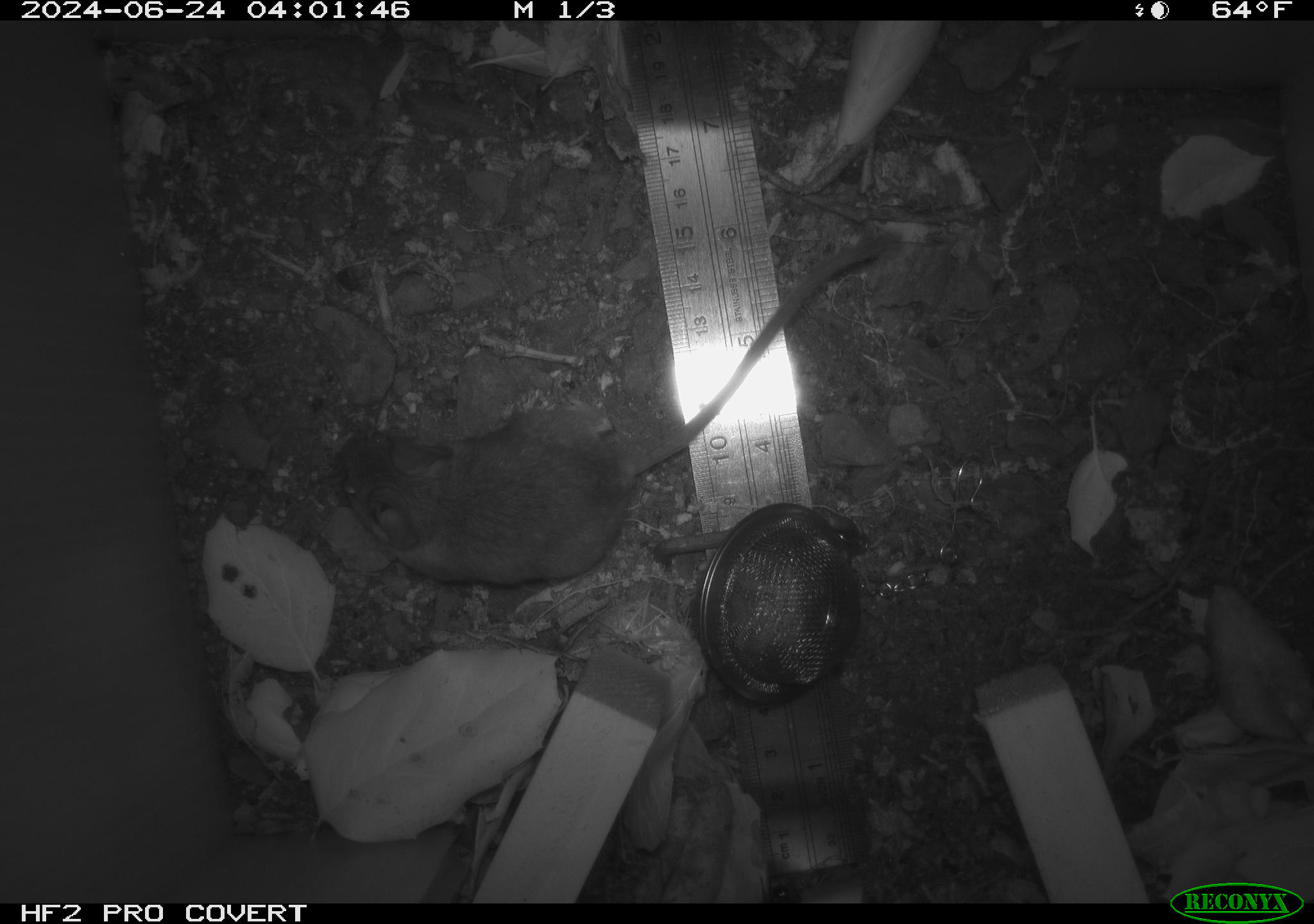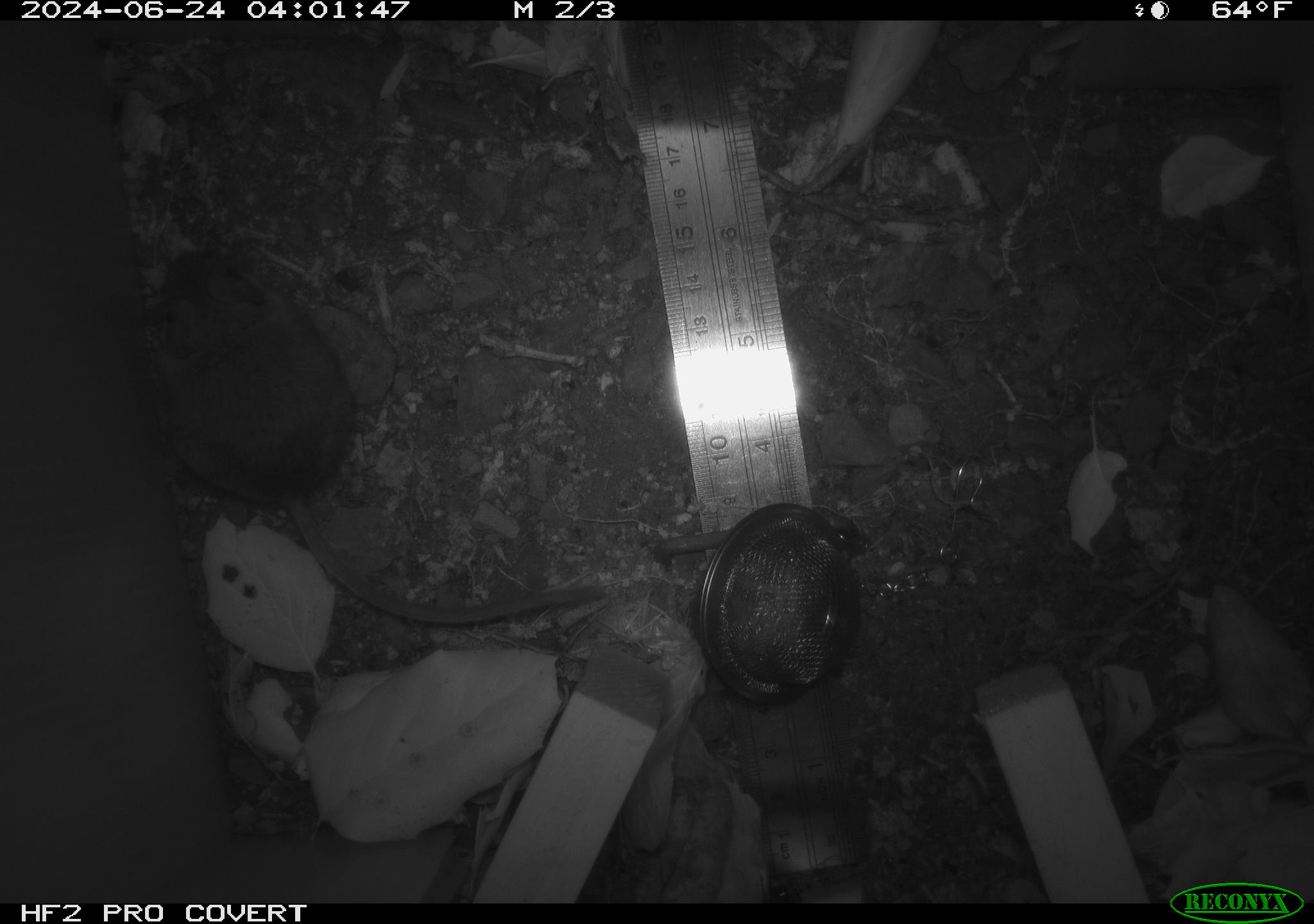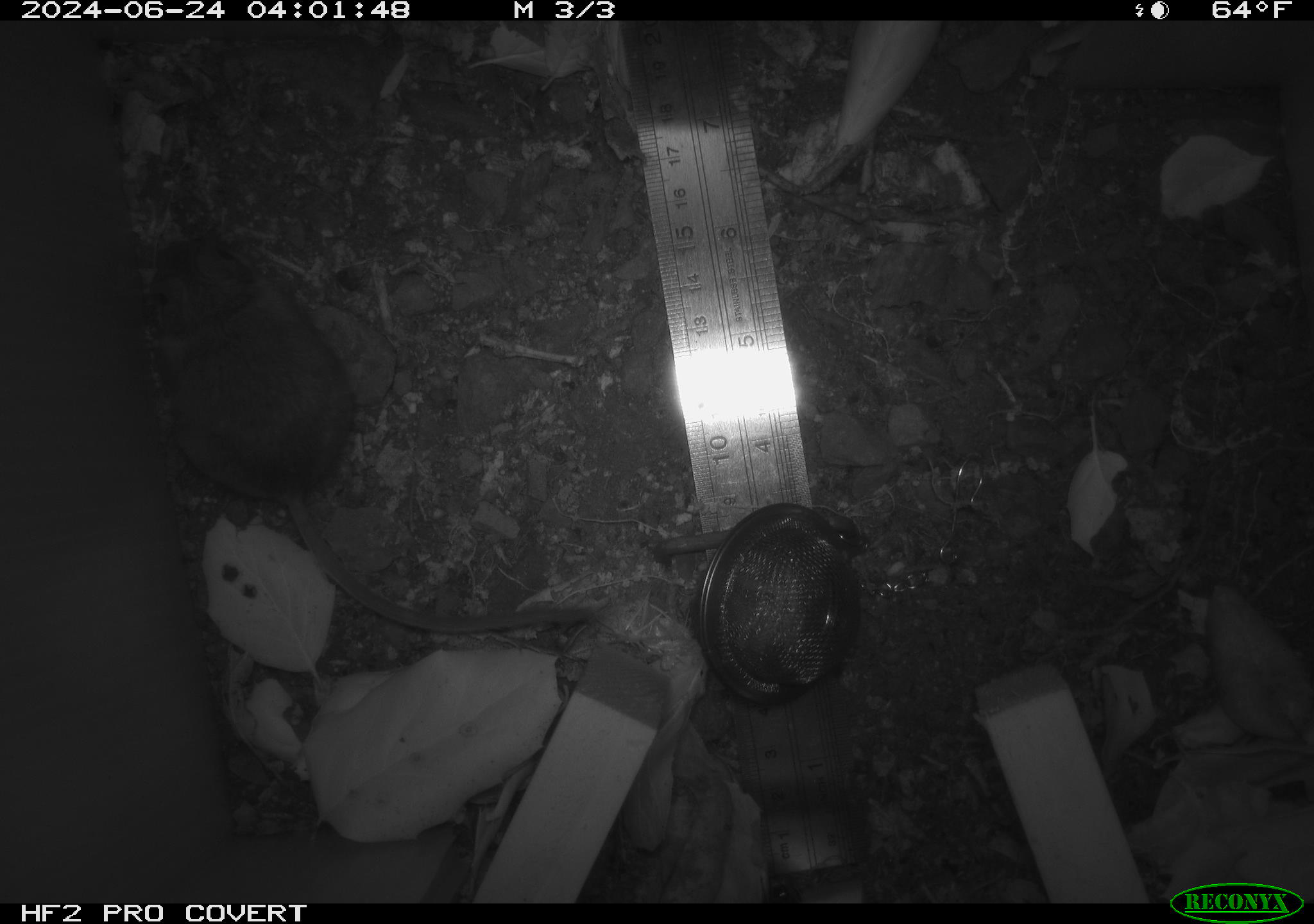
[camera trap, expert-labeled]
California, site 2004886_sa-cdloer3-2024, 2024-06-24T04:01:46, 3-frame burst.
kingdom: Animalia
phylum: Chordata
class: Mammalia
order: Rodentia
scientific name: Rodentia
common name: rodent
Rodent (Rodentia).